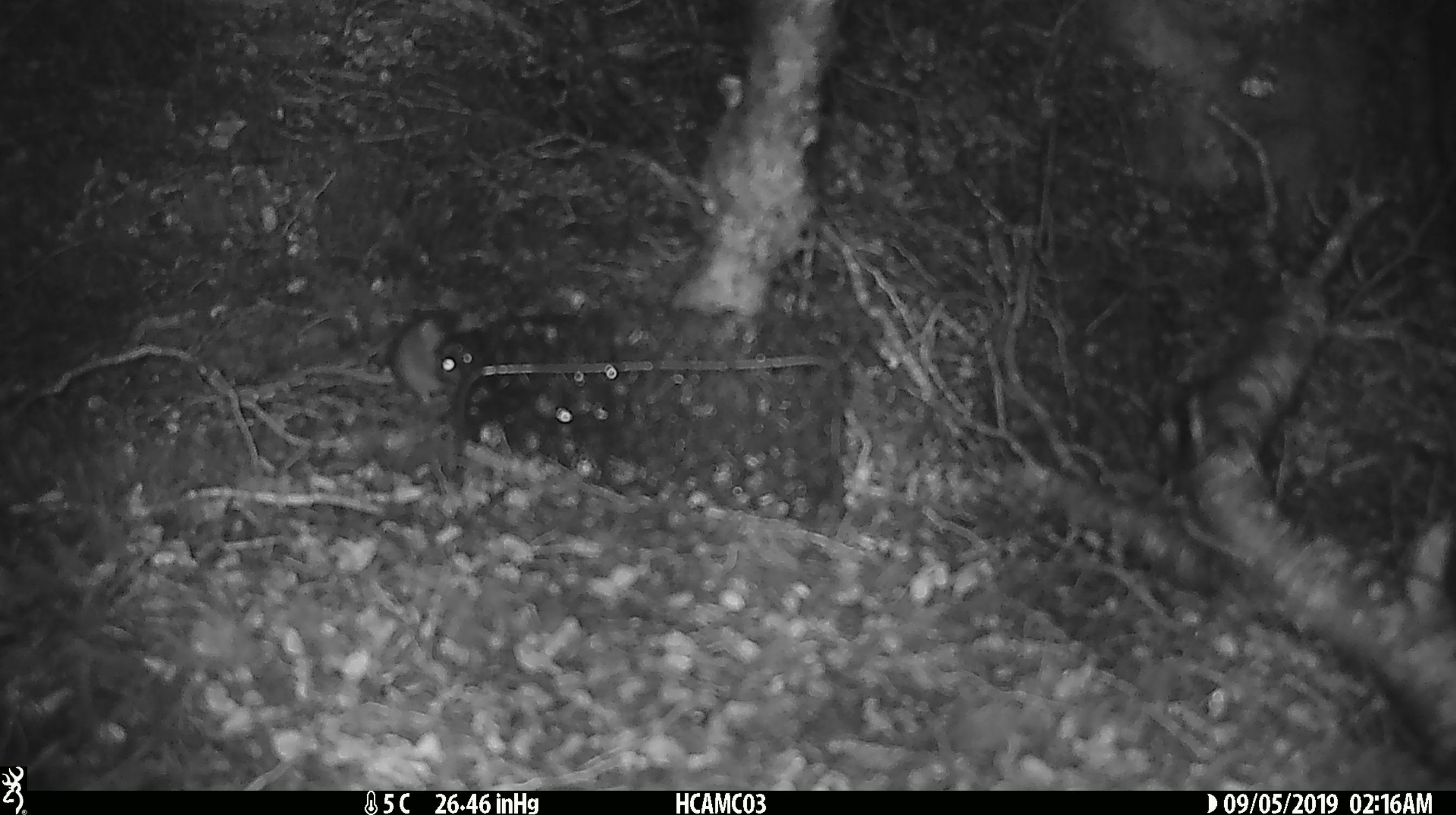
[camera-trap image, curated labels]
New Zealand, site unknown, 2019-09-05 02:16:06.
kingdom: Animalia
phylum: Chordata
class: Mammalia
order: Rodentia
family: Muridae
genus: Mus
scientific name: Mus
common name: mouse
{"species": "mouse (Mus)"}